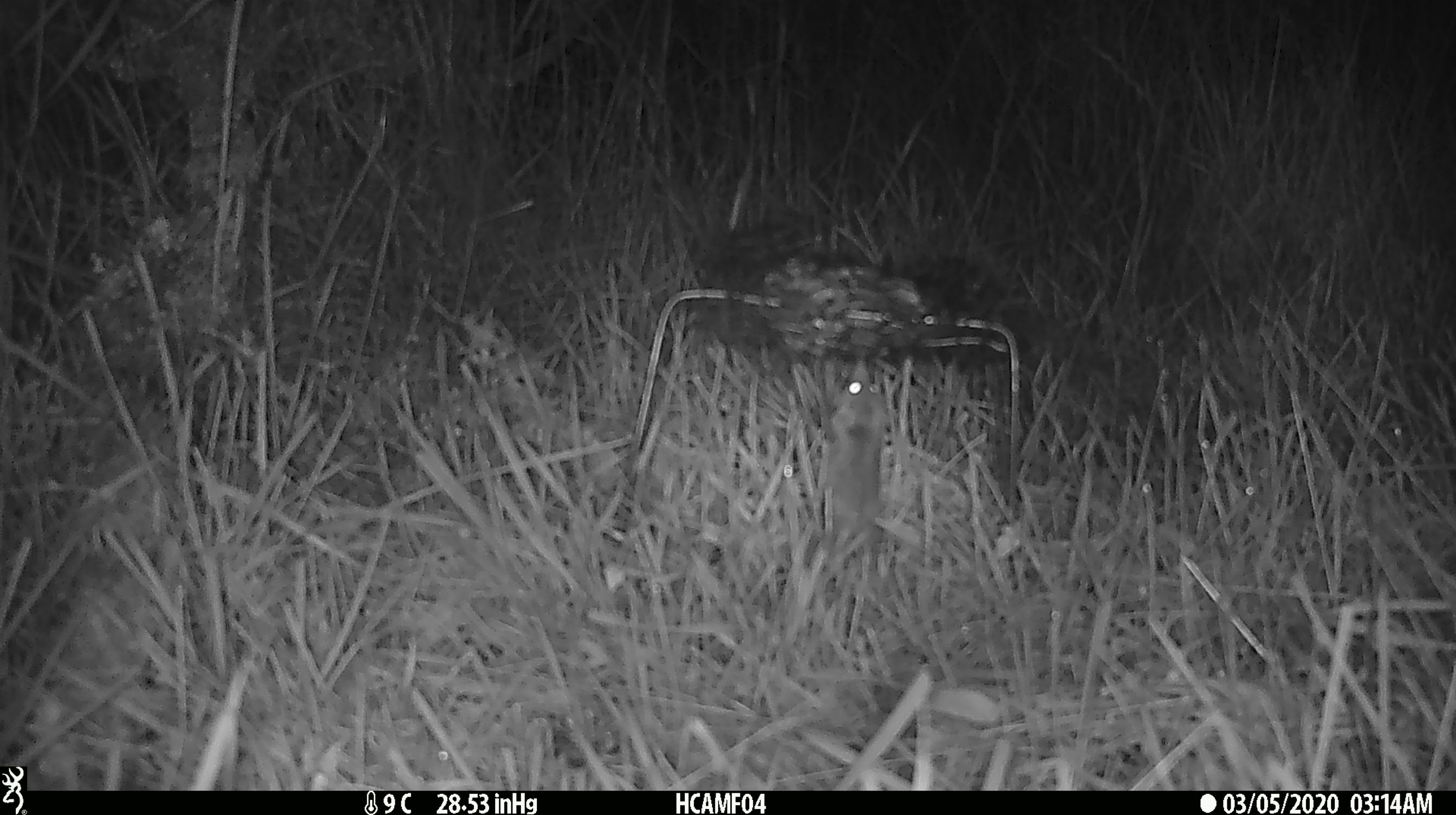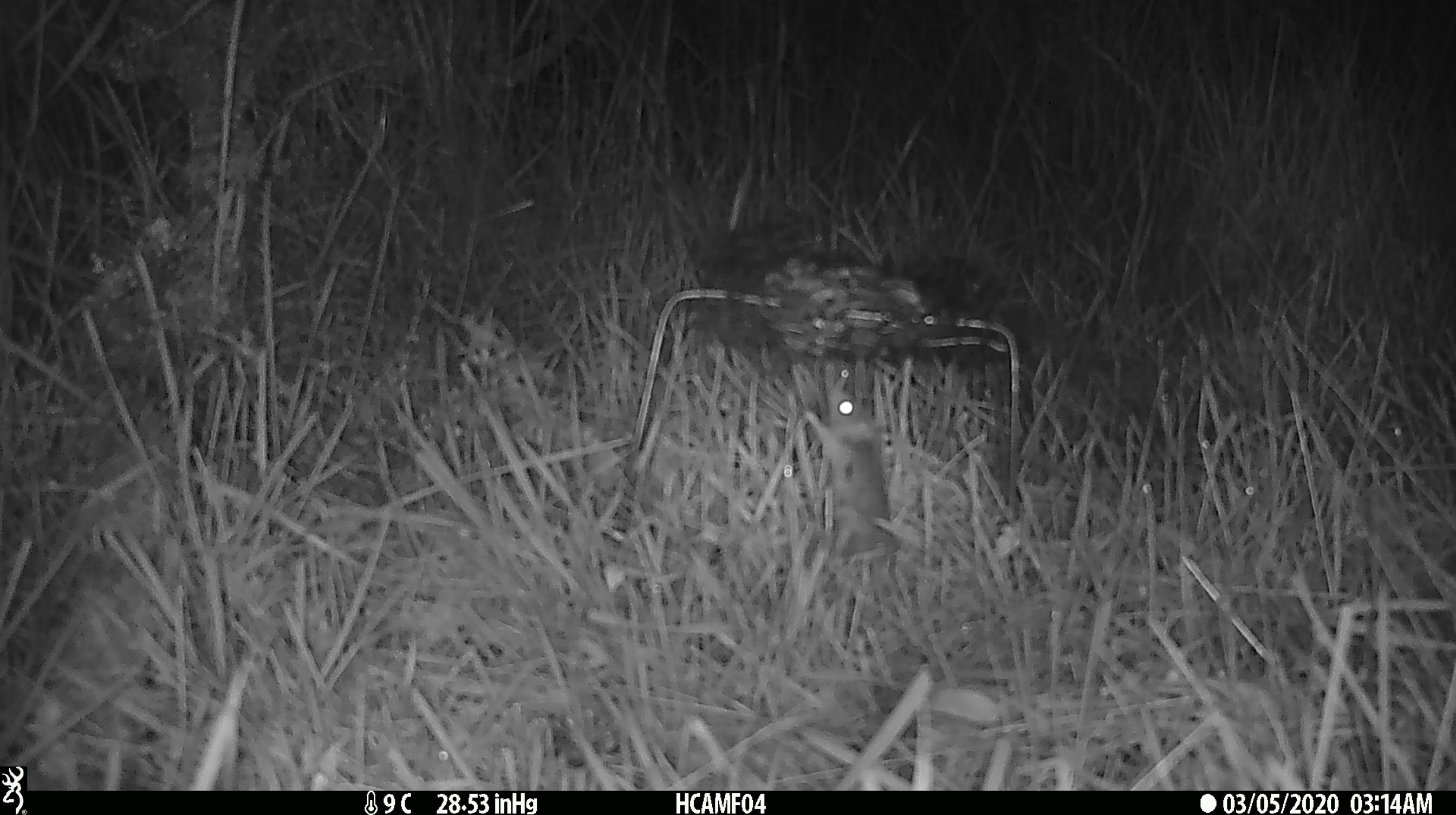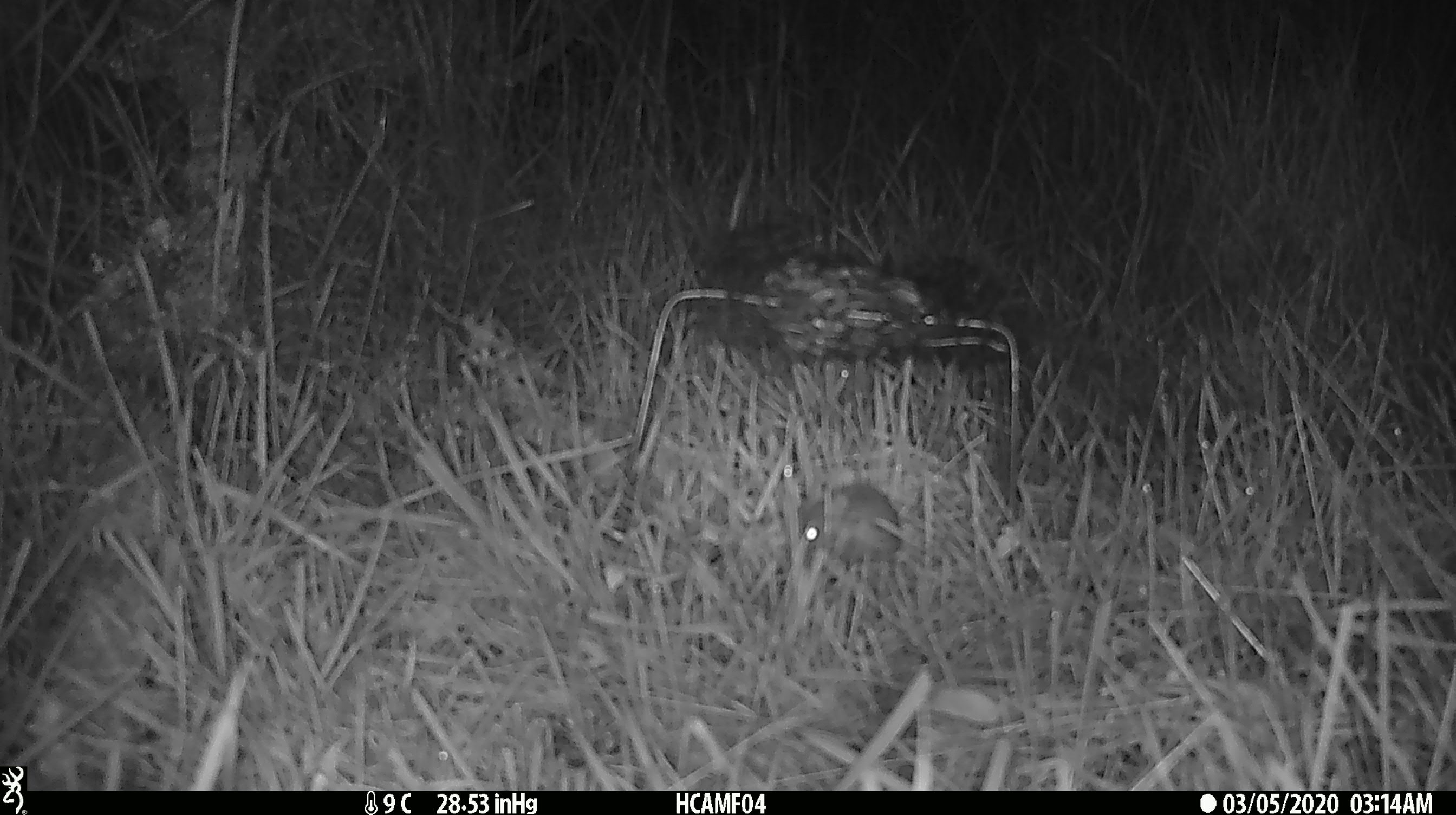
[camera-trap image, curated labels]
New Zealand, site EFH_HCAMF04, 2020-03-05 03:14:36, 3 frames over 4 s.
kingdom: Animalia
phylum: Chordata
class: Mammalia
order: Rodentia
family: Muridae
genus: Mus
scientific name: Mus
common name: mouse